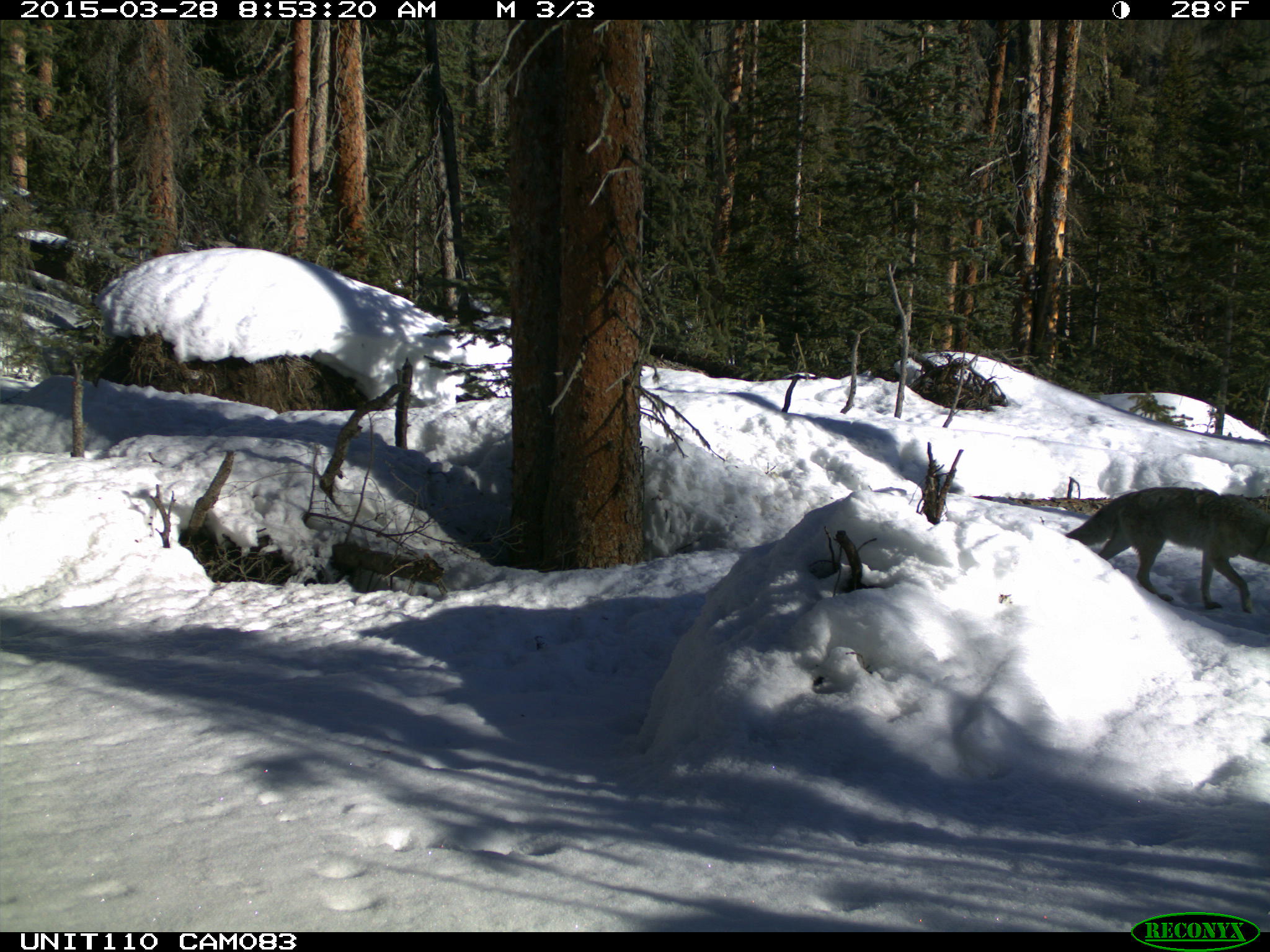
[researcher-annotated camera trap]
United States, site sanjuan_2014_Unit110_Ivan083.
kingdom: Animalia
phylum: Chordata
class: Mammalia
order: Carnivora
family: Canidae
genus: Canis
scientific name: Canis latrans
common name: coyote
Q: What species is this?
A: Canis latrans (coyote).